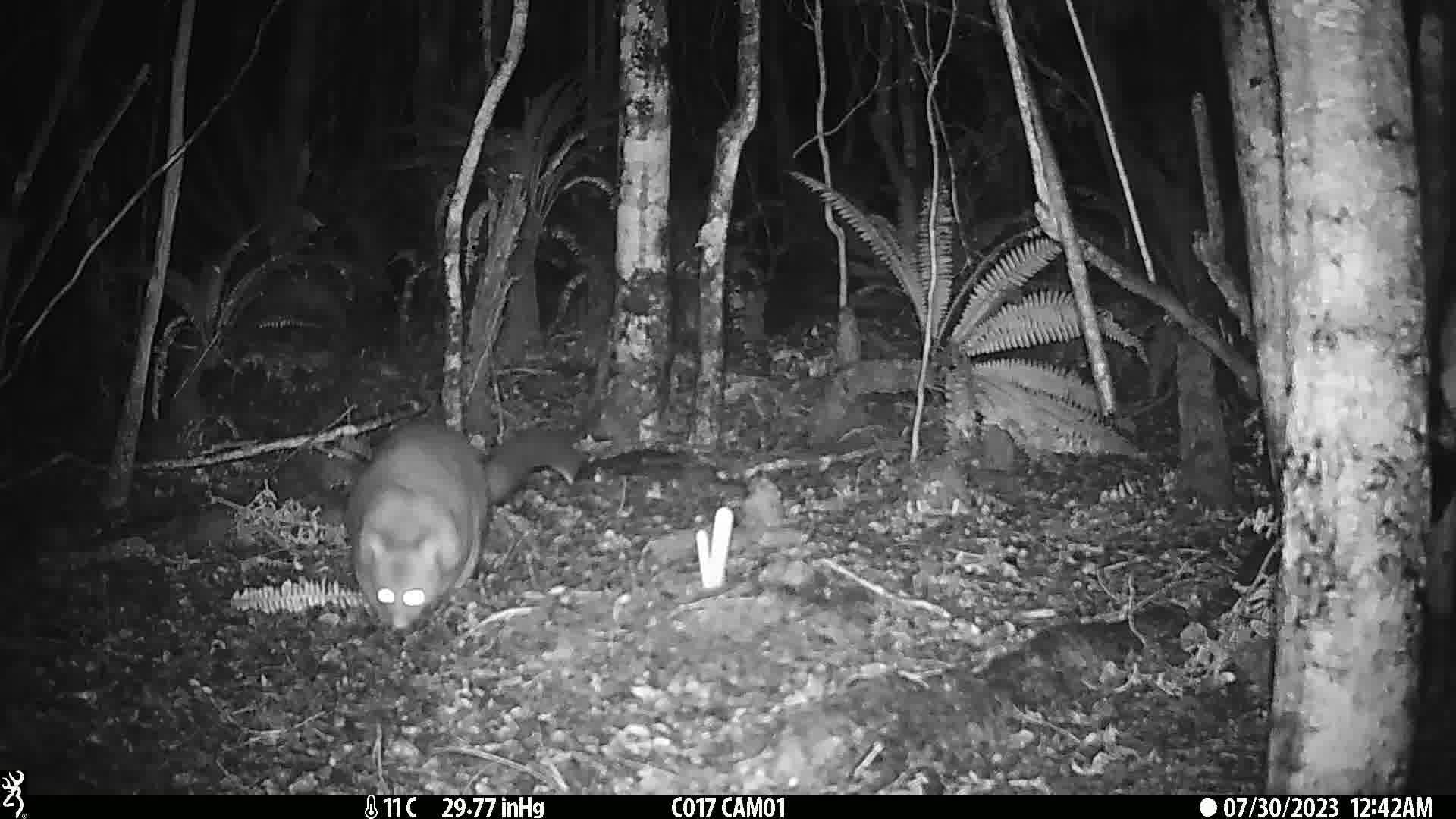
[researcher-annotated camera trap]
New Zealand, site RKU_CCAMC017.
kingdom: Animalia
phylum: Chordata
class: Mammalia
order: Diprotodontia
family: Phalangeridae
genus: Trichosurus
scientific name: Trichosurus vulpecula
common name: common brushtail possum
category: possum